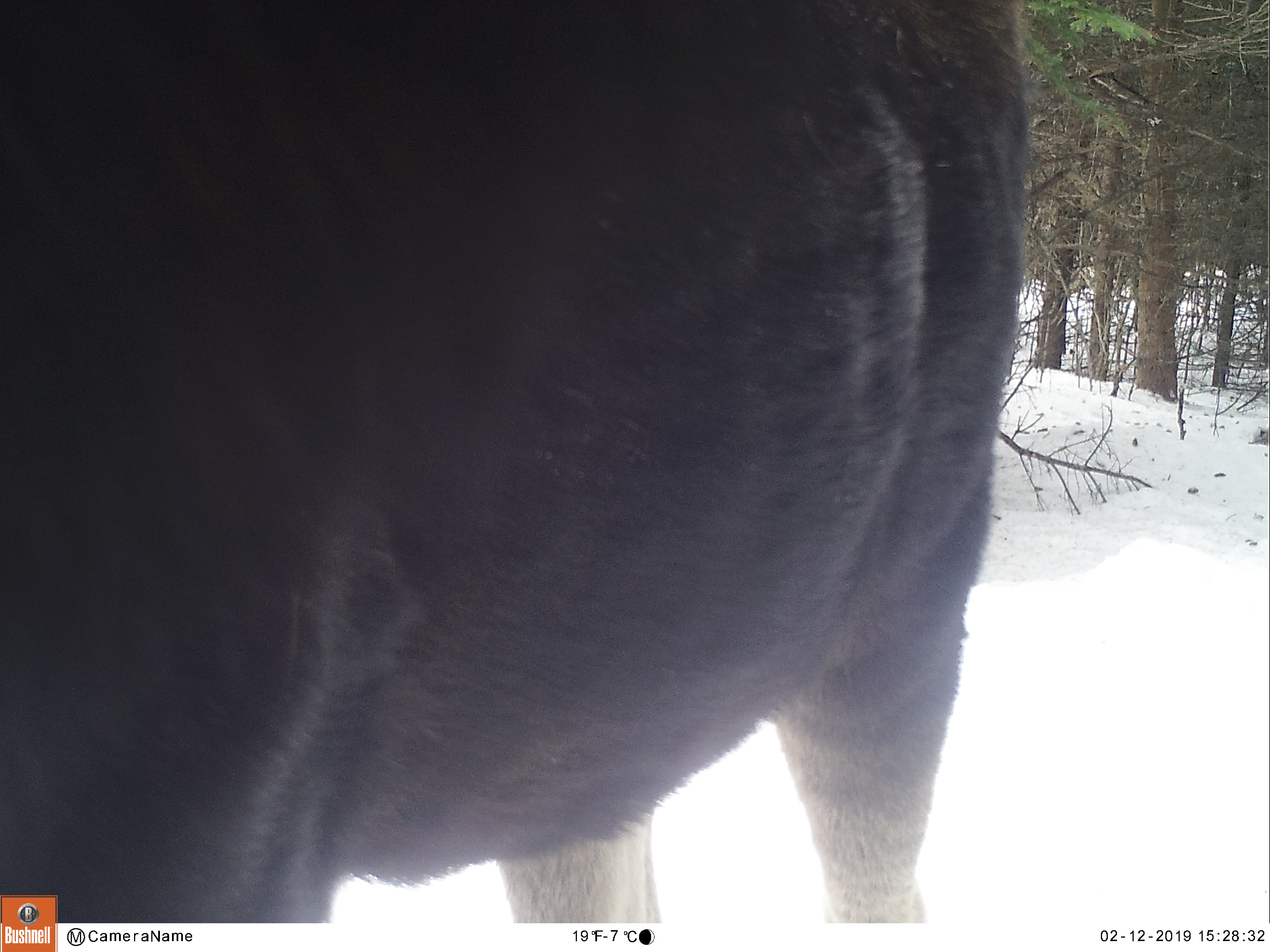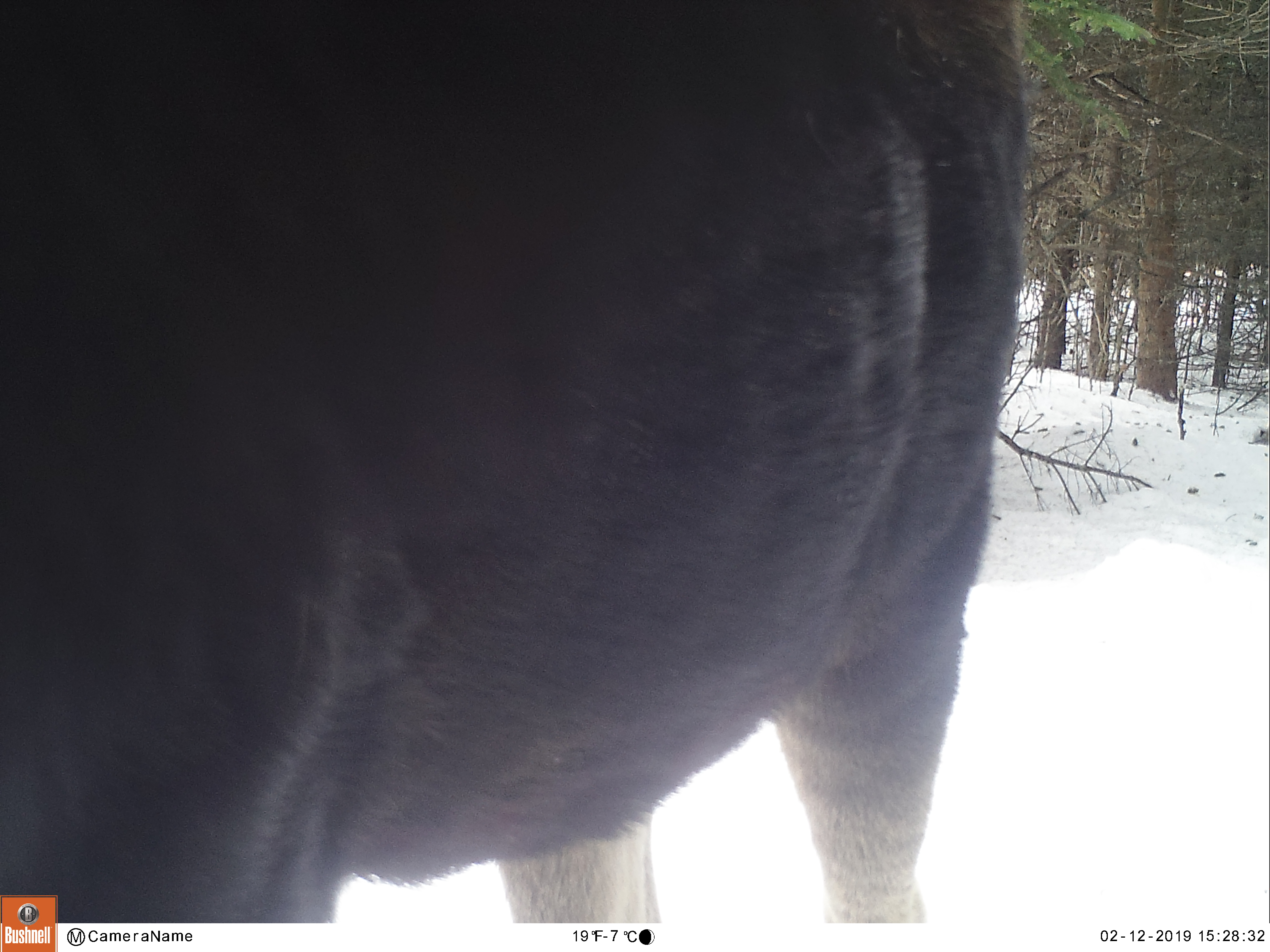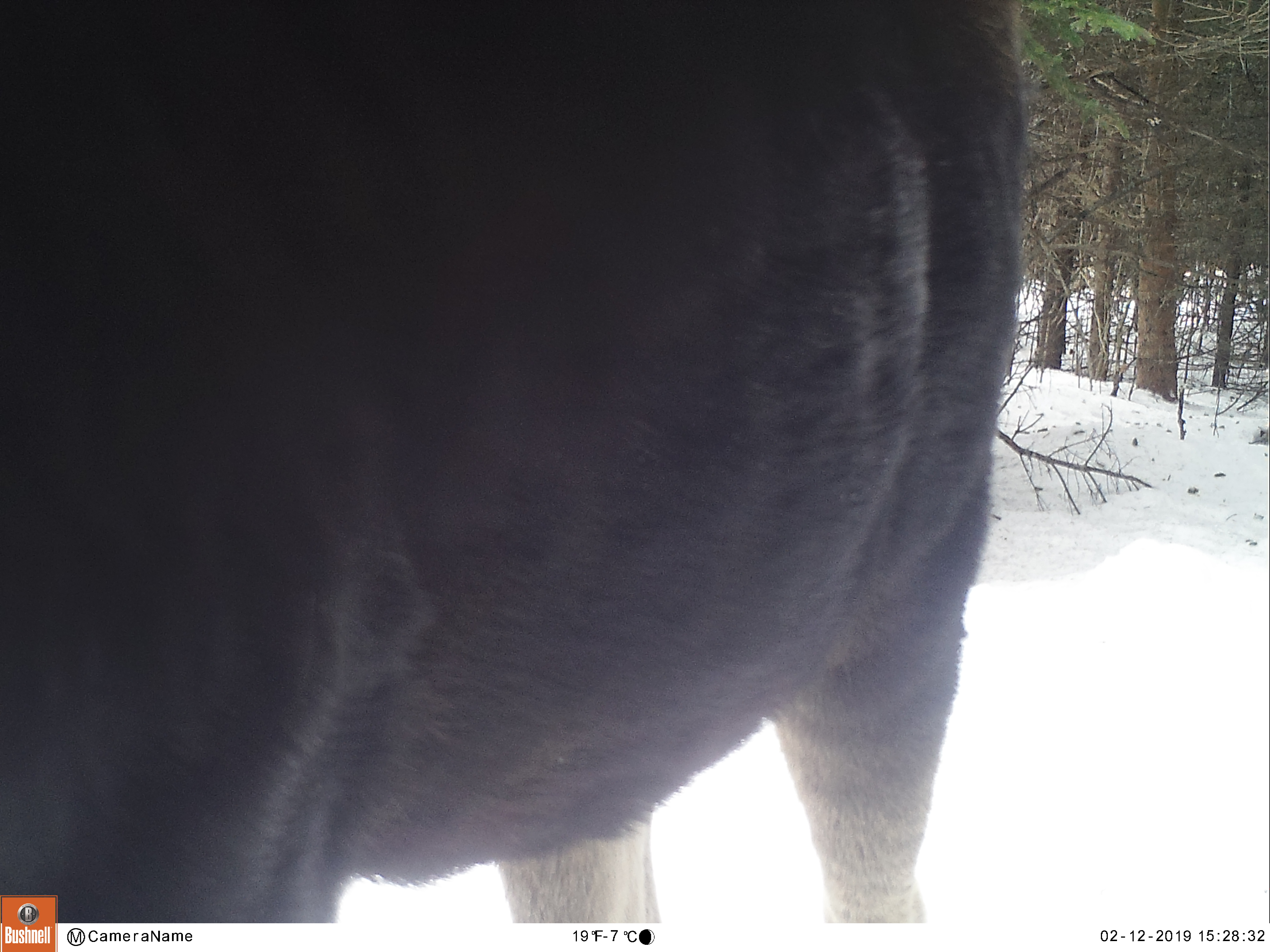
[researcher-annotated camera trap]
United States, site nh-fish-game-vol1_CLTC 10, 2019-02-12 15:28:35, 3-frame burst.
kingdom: Animalia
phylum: Chordata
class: Mammalia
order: Artiodactyla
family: Cervidae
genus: Alces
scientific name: Alces alces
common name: moose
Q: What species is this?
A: Moose (Alces alces).